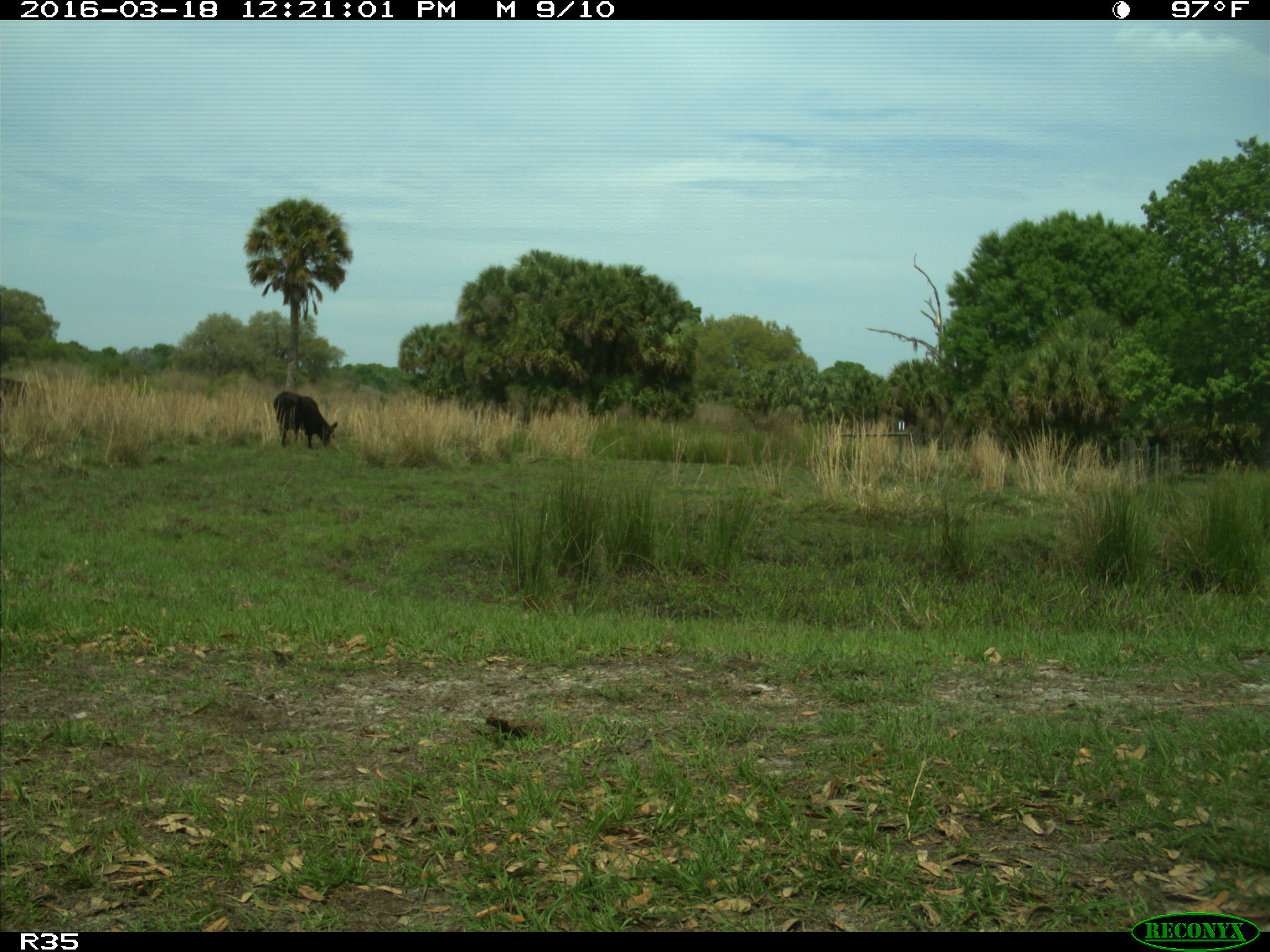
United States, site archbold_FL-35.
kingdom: Animalia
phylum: Chordata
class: Mammalia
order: Artiodactyla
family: Bovidae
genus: Bos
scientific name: Bos taurus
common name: domestic cow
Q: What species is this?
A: Bos taurus (domestic cow).